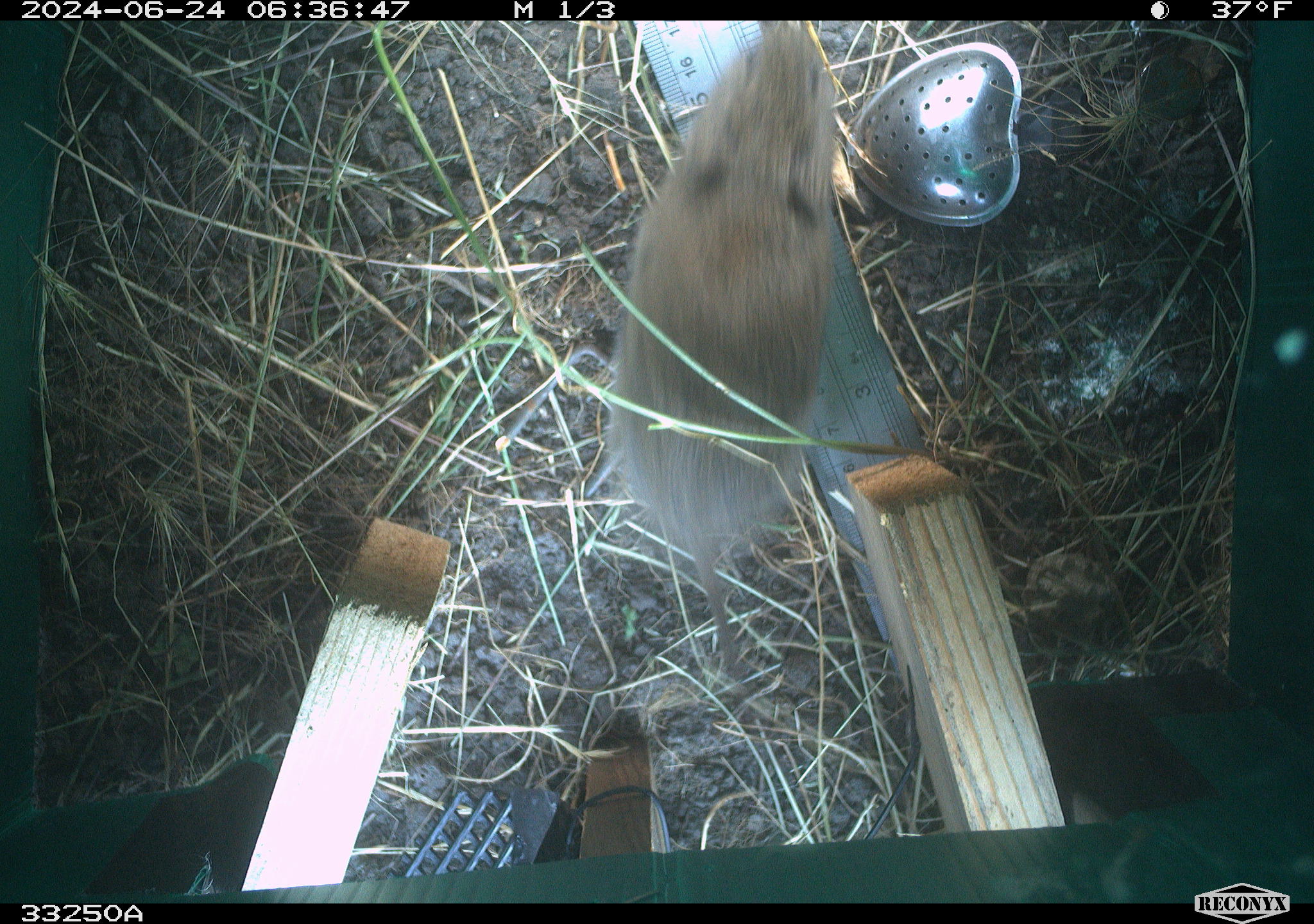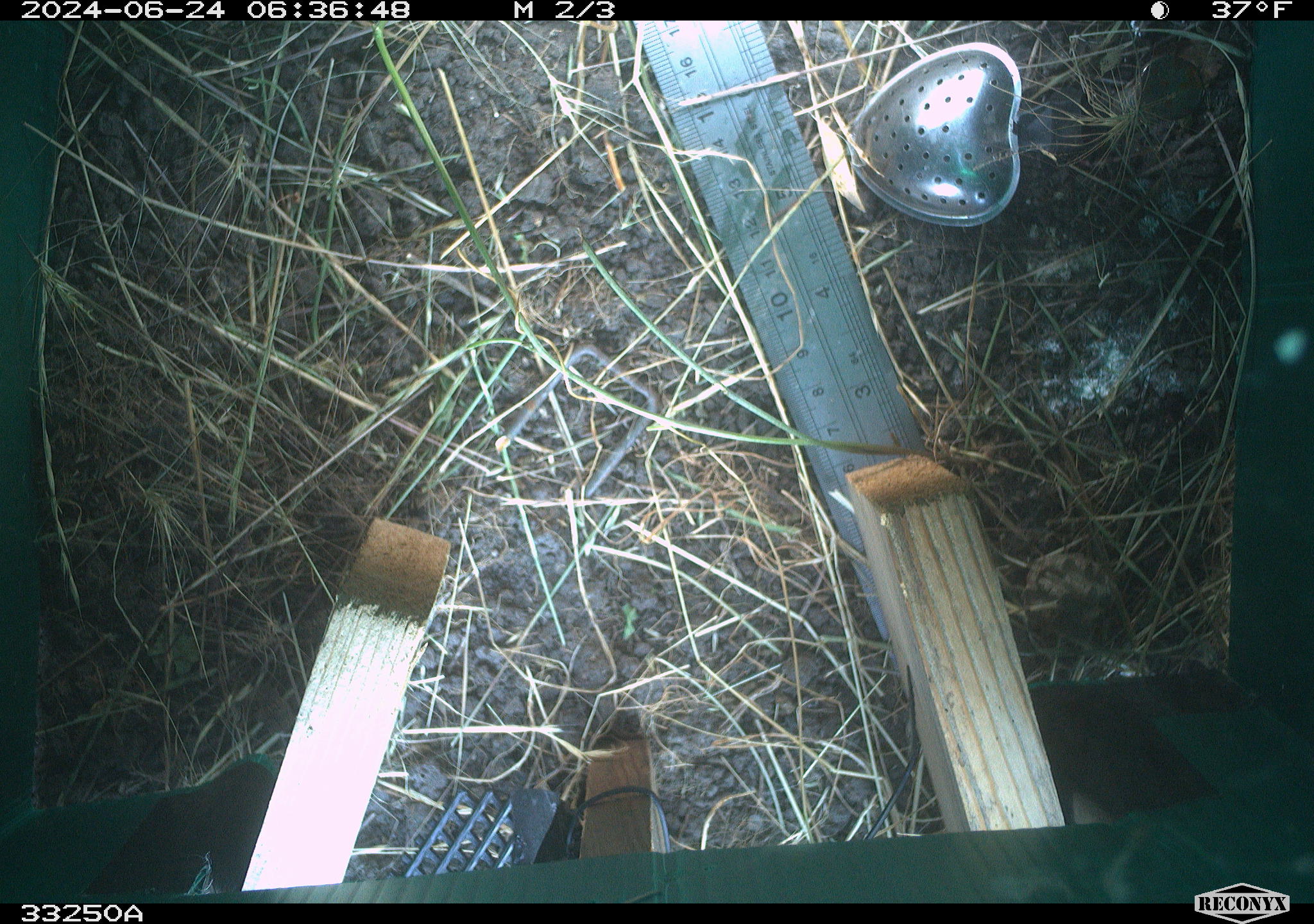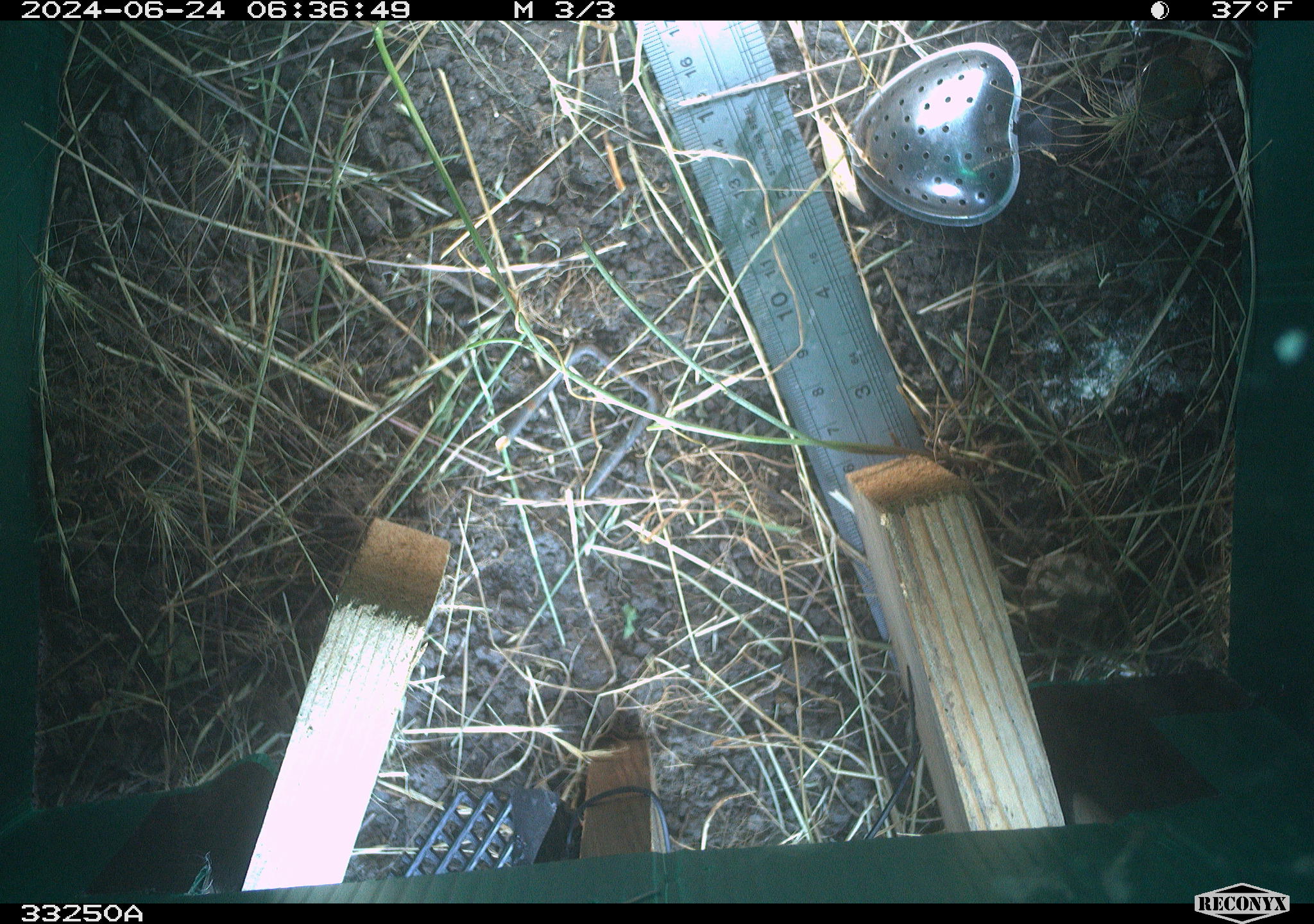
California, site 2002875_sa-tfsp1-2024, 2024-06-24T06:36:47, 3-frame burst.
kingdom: Animalia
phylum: Chordata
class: Mammalia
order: Rodentia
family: Cricetidae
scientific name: Arvicolinae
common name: voles, lemmings, and muskrats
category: arvicolinae subfamily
Arvicolinae subfamily (voles, lemmings, and muskrats) (Arvicolinae).